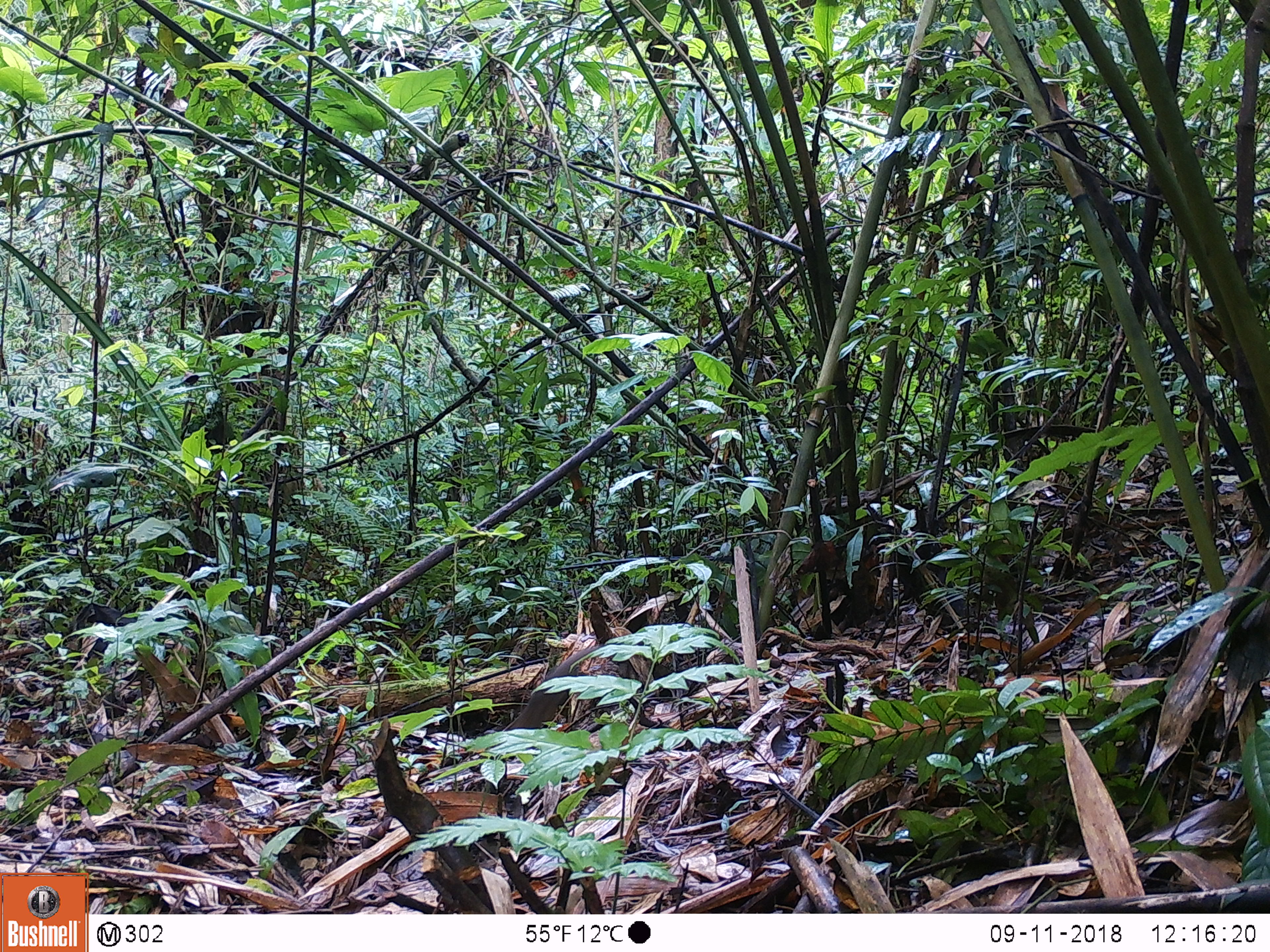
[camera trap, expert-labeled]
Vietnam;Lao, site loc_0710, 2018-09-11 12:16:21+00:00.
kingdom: Animalia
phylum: Chordata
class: Mammalia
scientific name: Mammalia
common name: mammal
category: unidentified small mammal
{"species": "unidentified small mammal (mammal) (Mammalia)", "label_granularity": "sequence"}